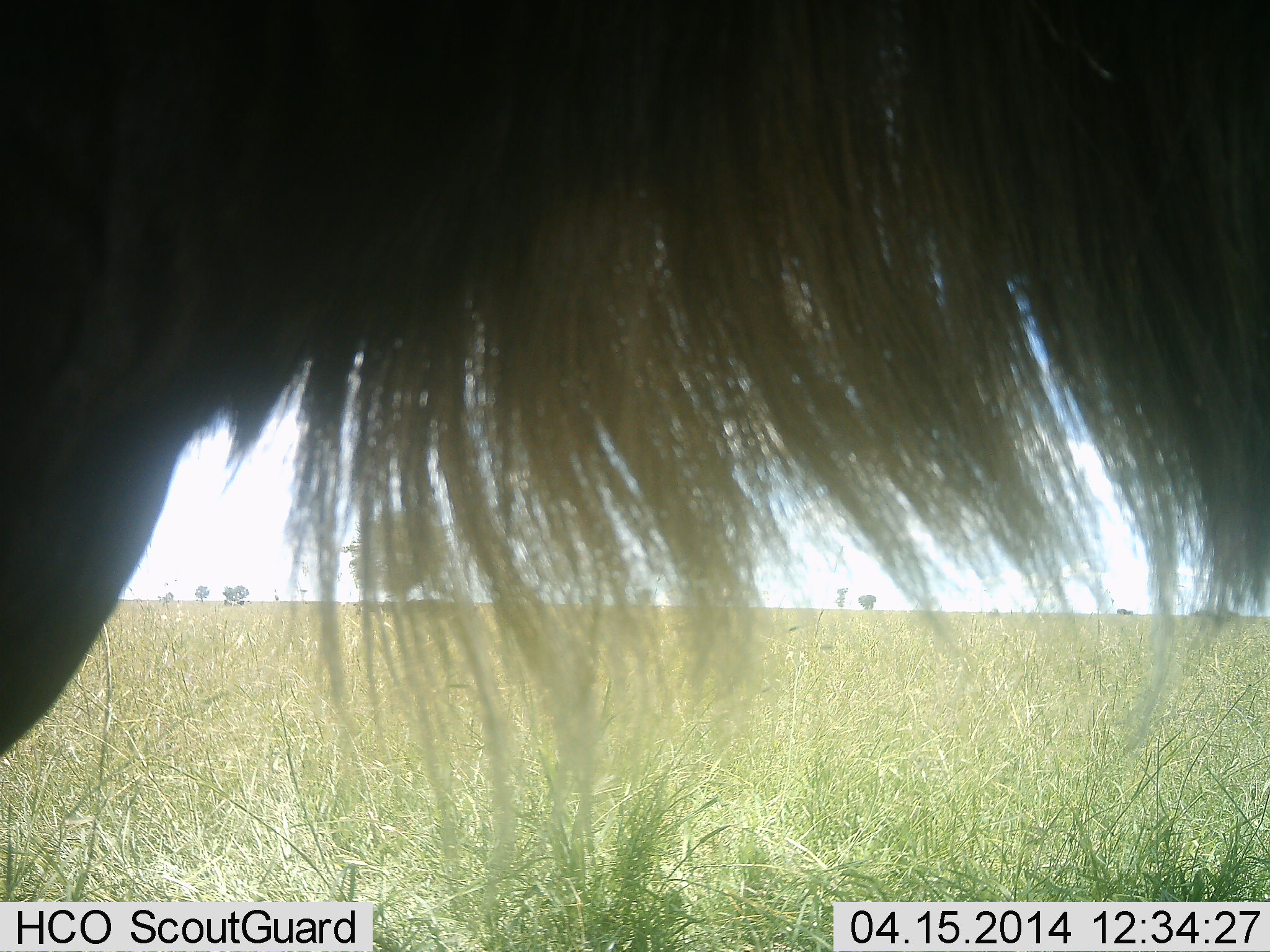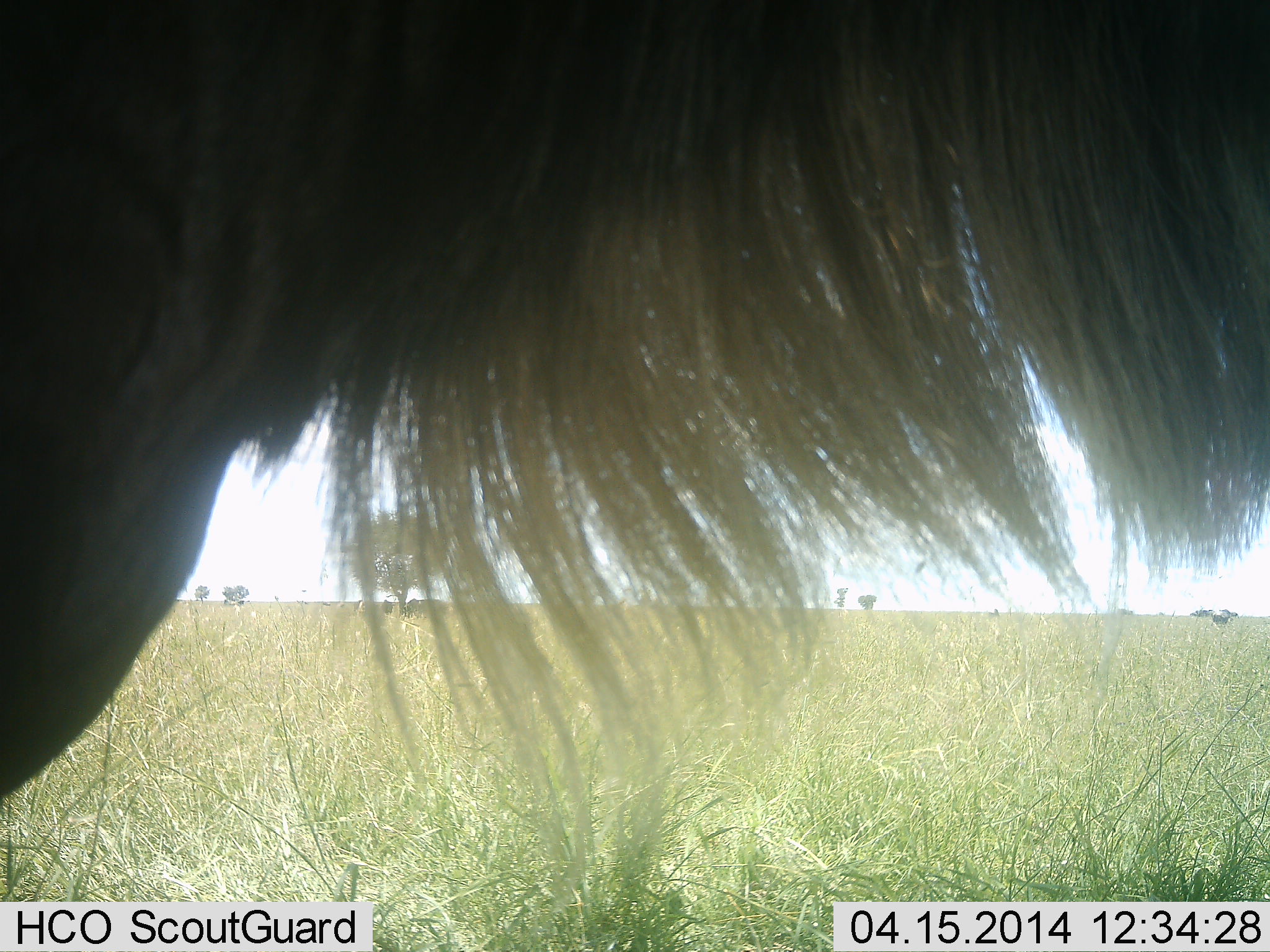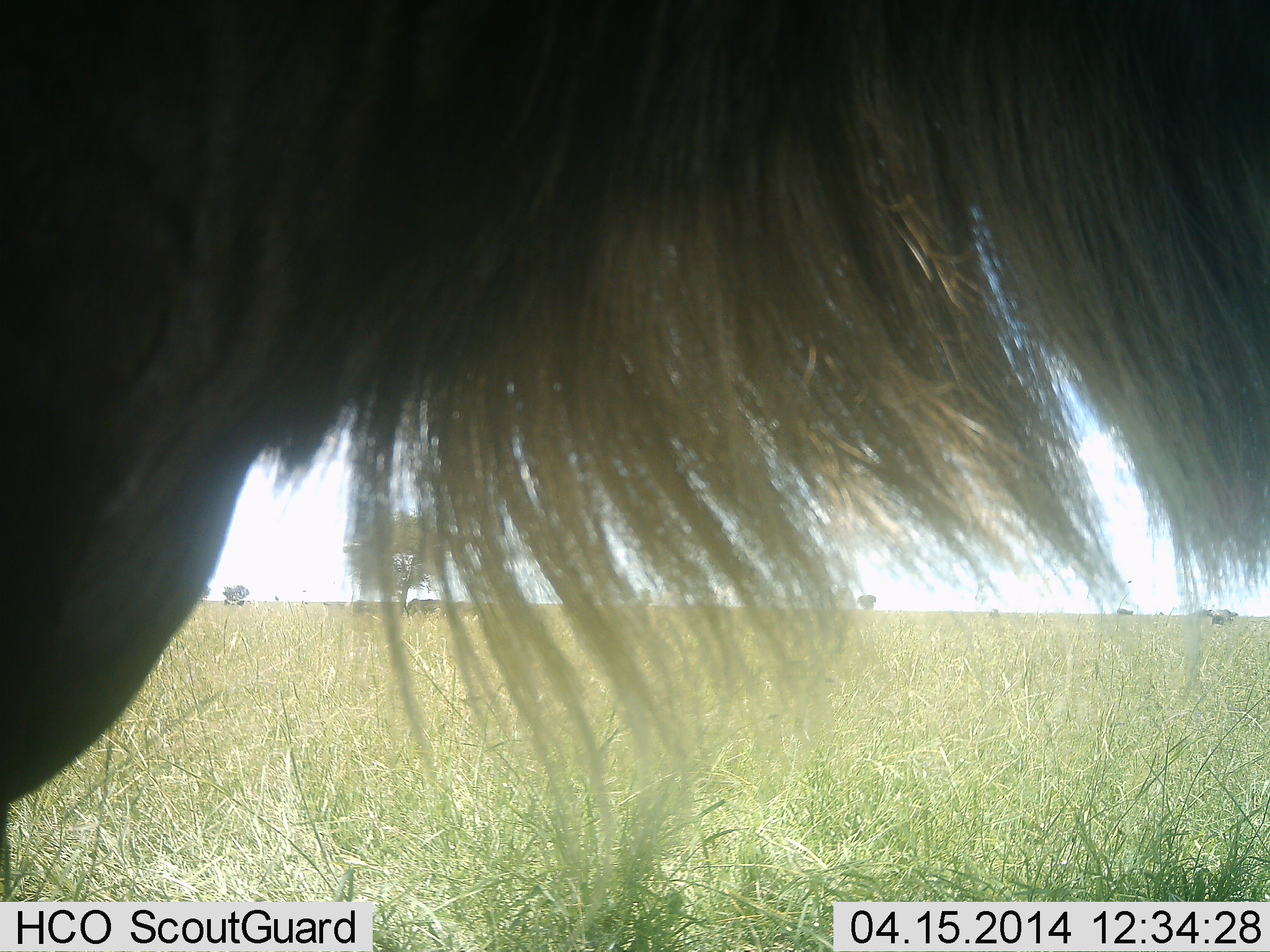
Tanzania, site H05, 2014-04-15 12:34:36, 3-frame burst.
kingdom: Animalia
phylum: Chordata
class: Mammalia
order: Artiodactyla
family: Bovidae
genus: Connochaetes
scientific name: Connochaetes taurinus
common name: blue wildebeest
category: wildebeest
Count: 1.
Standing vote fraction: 100%.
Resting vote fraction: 0%.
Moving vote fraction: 0%.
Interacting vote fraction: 0%.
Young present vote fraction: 0%.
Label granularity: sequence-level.